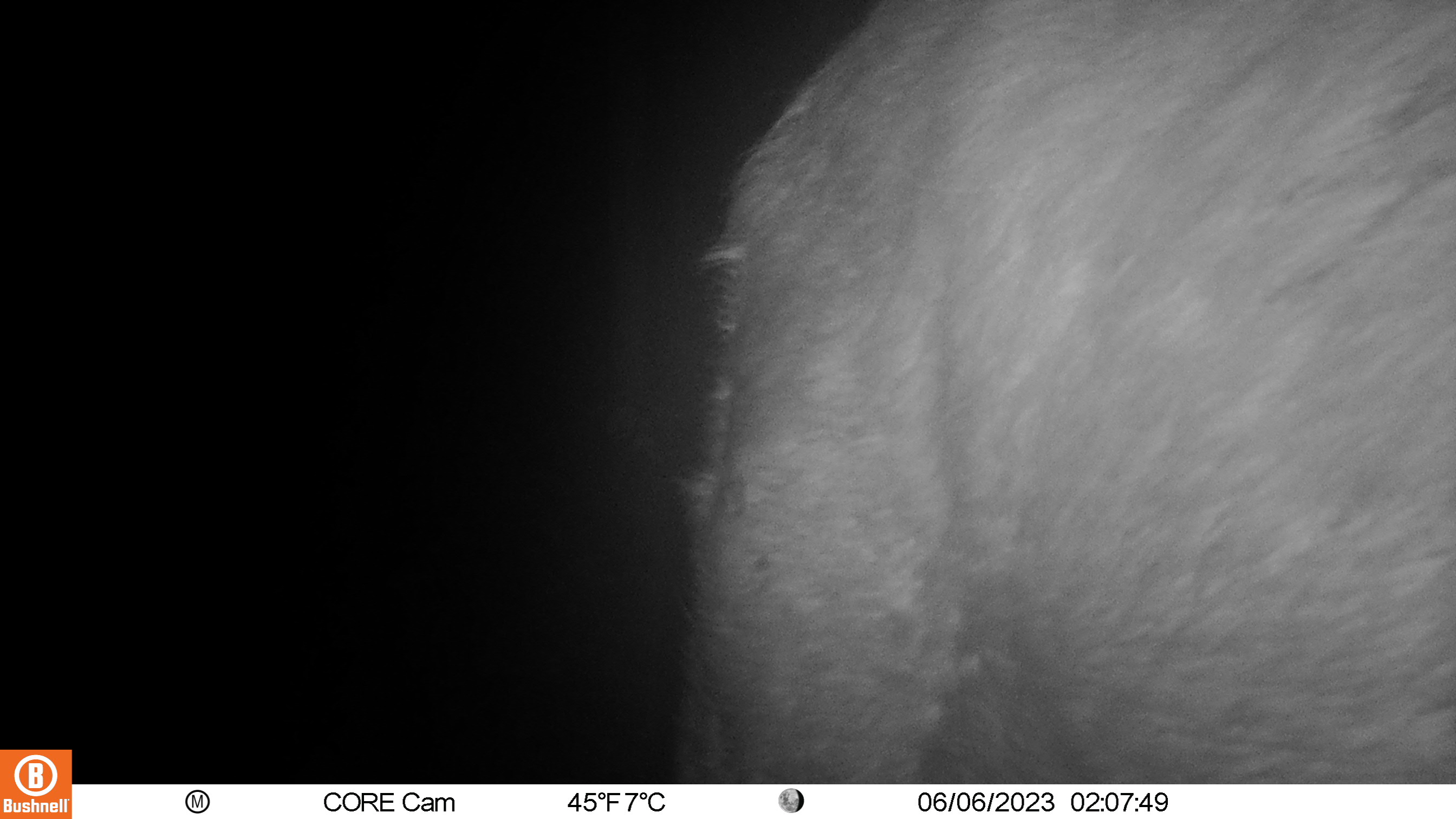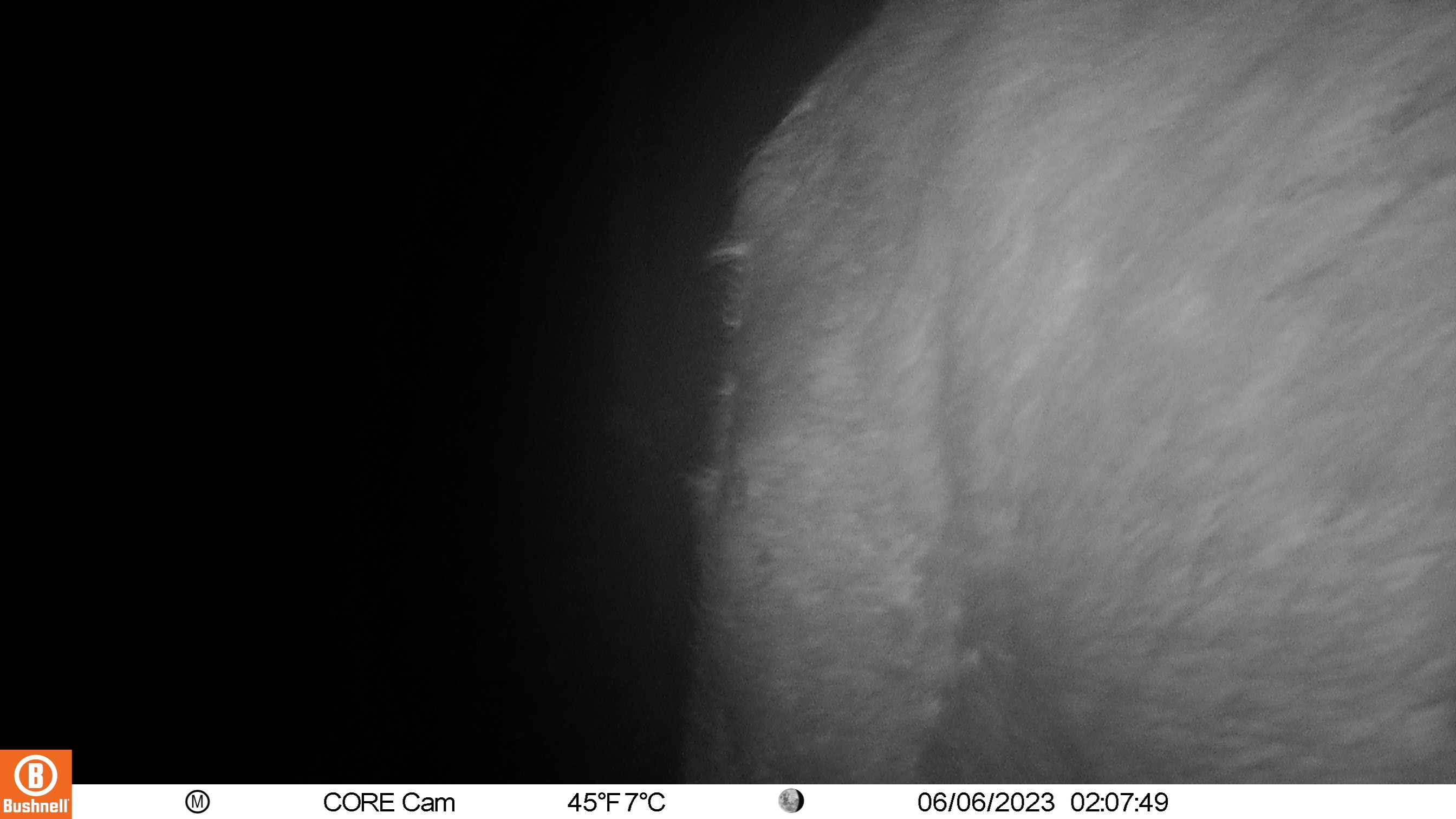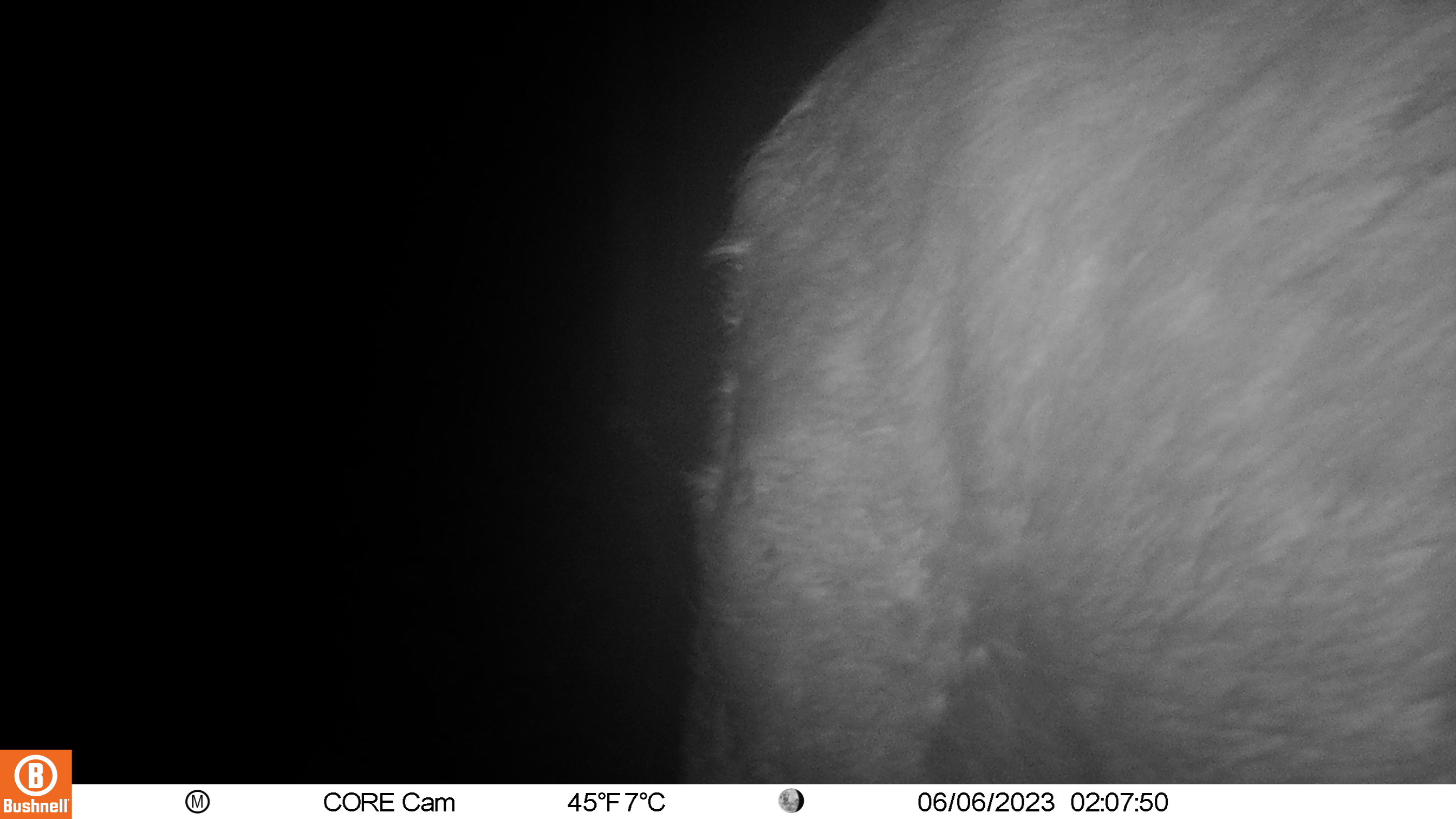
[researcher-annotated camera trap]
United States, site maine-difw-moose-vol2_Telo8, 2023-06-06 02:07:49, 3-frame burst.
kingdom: Animalia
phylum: Chordata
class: Mammalia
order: Artiodactyla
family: Cervidae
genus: Alces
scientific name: Alces alces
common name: moose